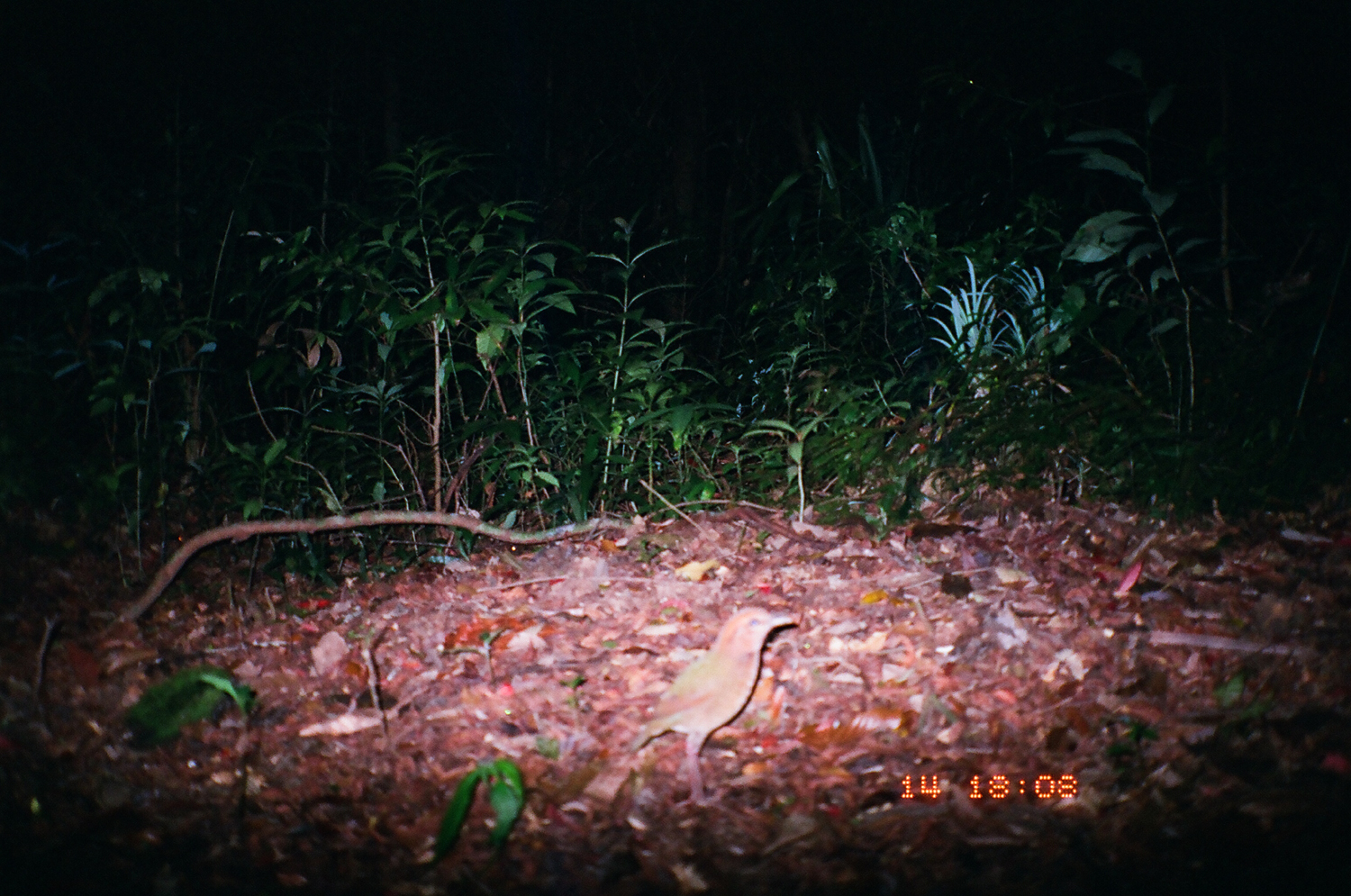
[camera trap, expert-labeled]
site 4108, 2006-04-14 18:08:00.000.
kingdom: Animalia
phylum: Chordata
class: Aves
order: Passeriformes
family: Pittidae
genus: Hydrornis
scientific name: Hydrornis oatesi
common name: rusty-naped pitta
Hydrornis oatesi (rusty-naped pitta), count 1.